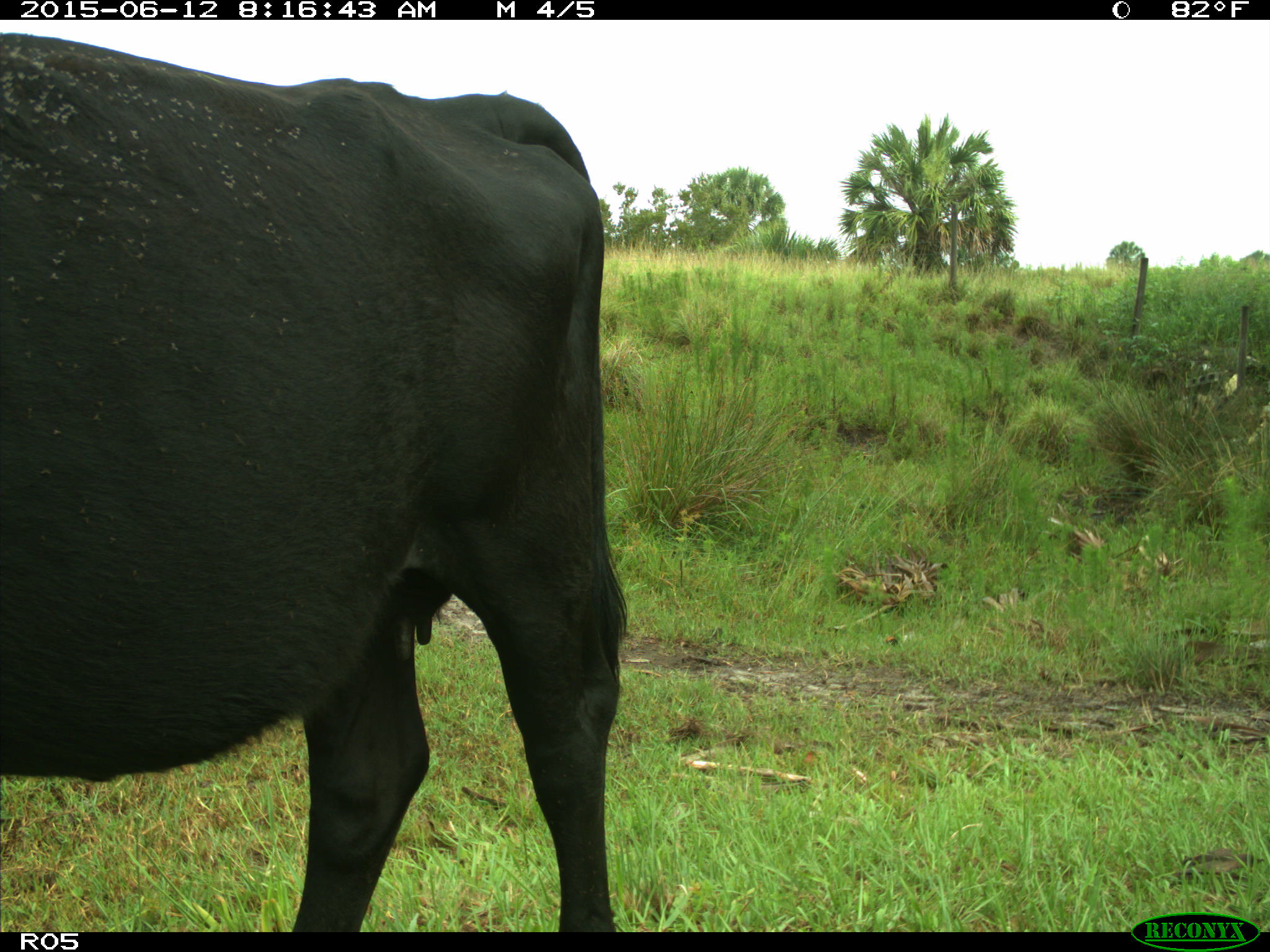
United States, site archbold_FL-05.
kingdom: Animalia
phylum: Chordata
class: Mammalia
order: Artiodactyla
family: Bovidae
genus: Bos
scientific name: Bos taurus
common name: domestic cow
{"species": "Bos taurus (domestic cow)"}